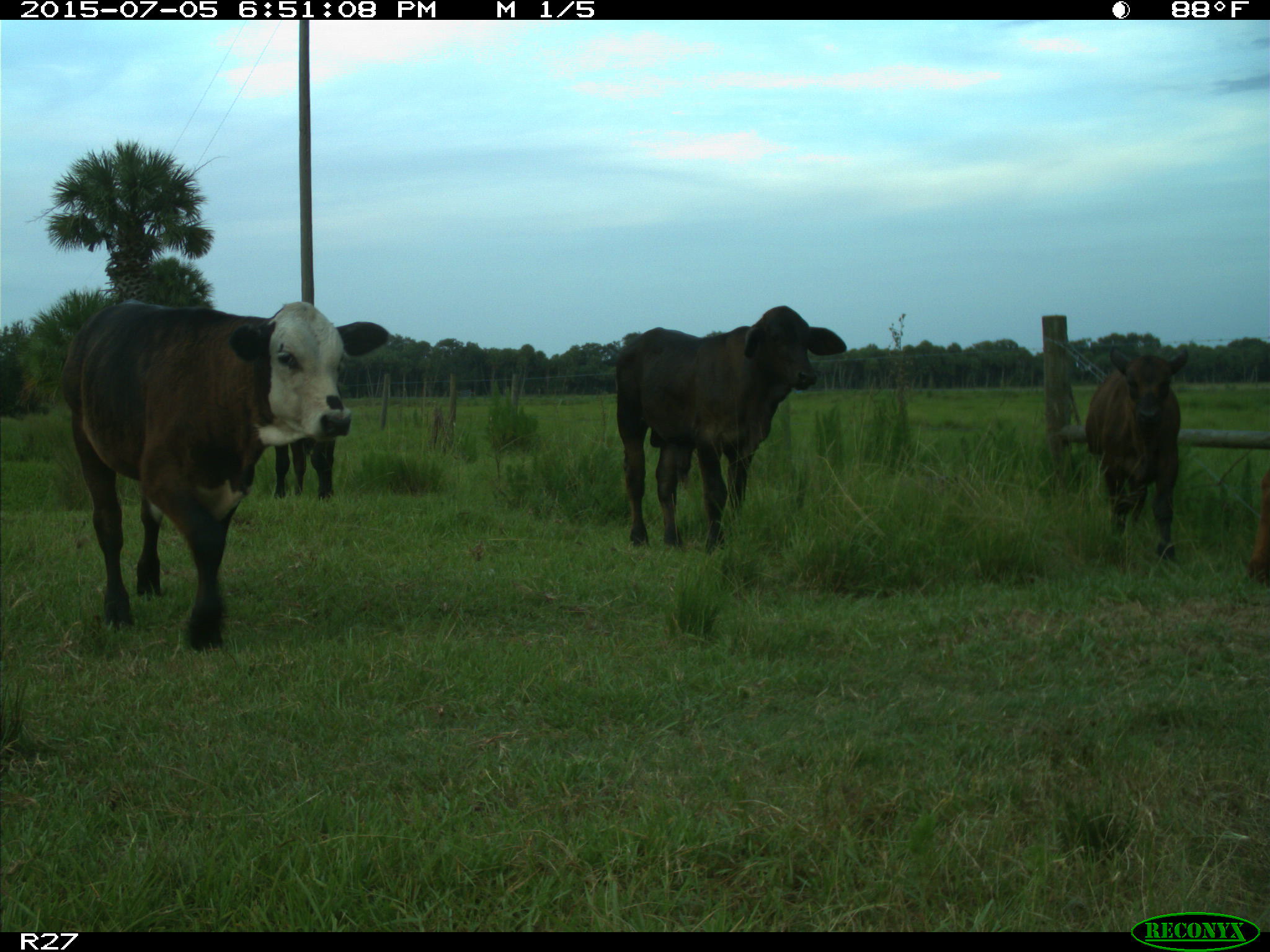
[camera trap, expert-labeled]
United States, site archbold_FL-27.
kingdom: Animalia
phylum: Chordata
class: Mammalia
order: Artiodactyla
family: Bovidae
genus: Bos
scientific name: Bos taurus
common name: domestic cow